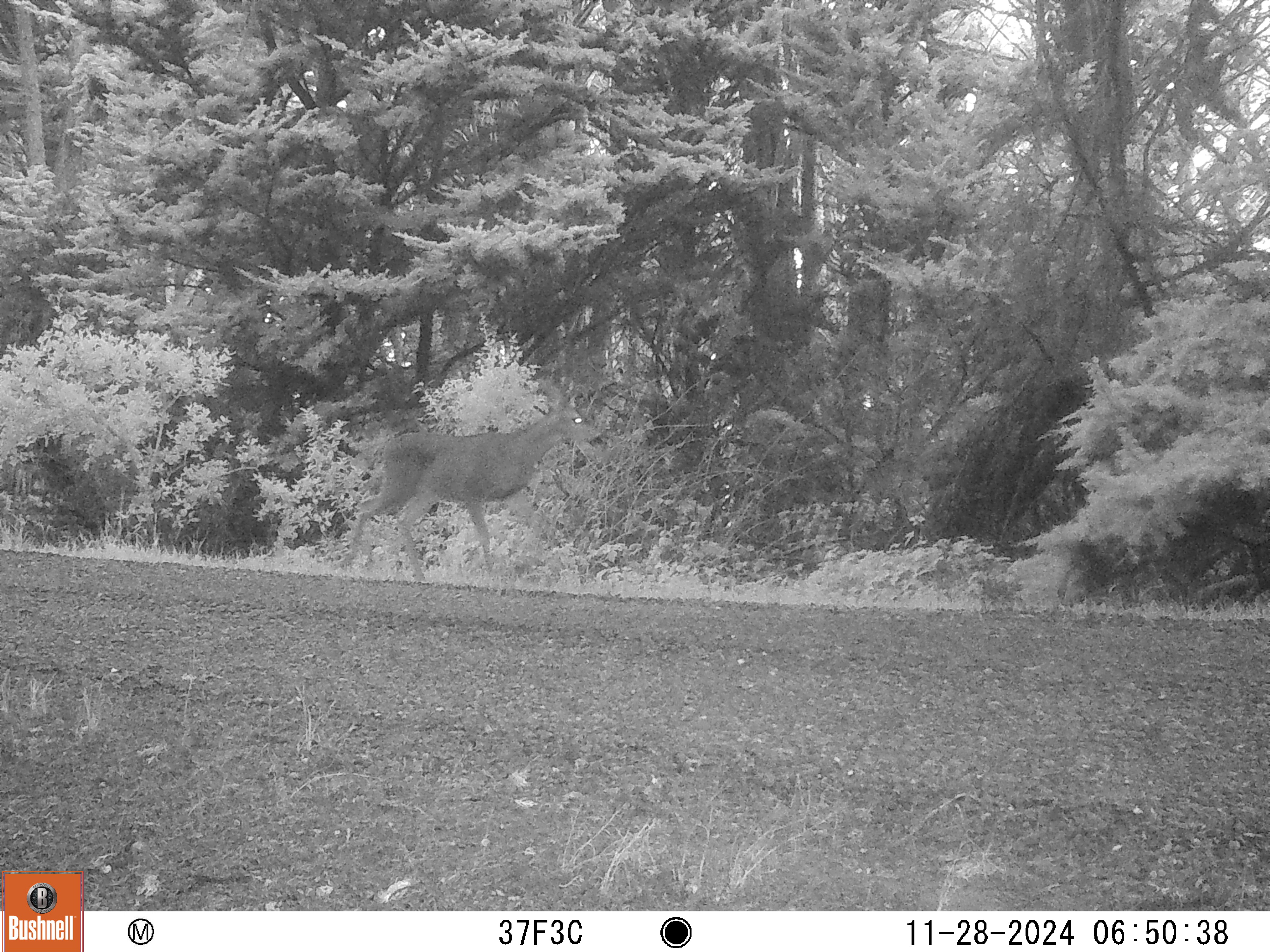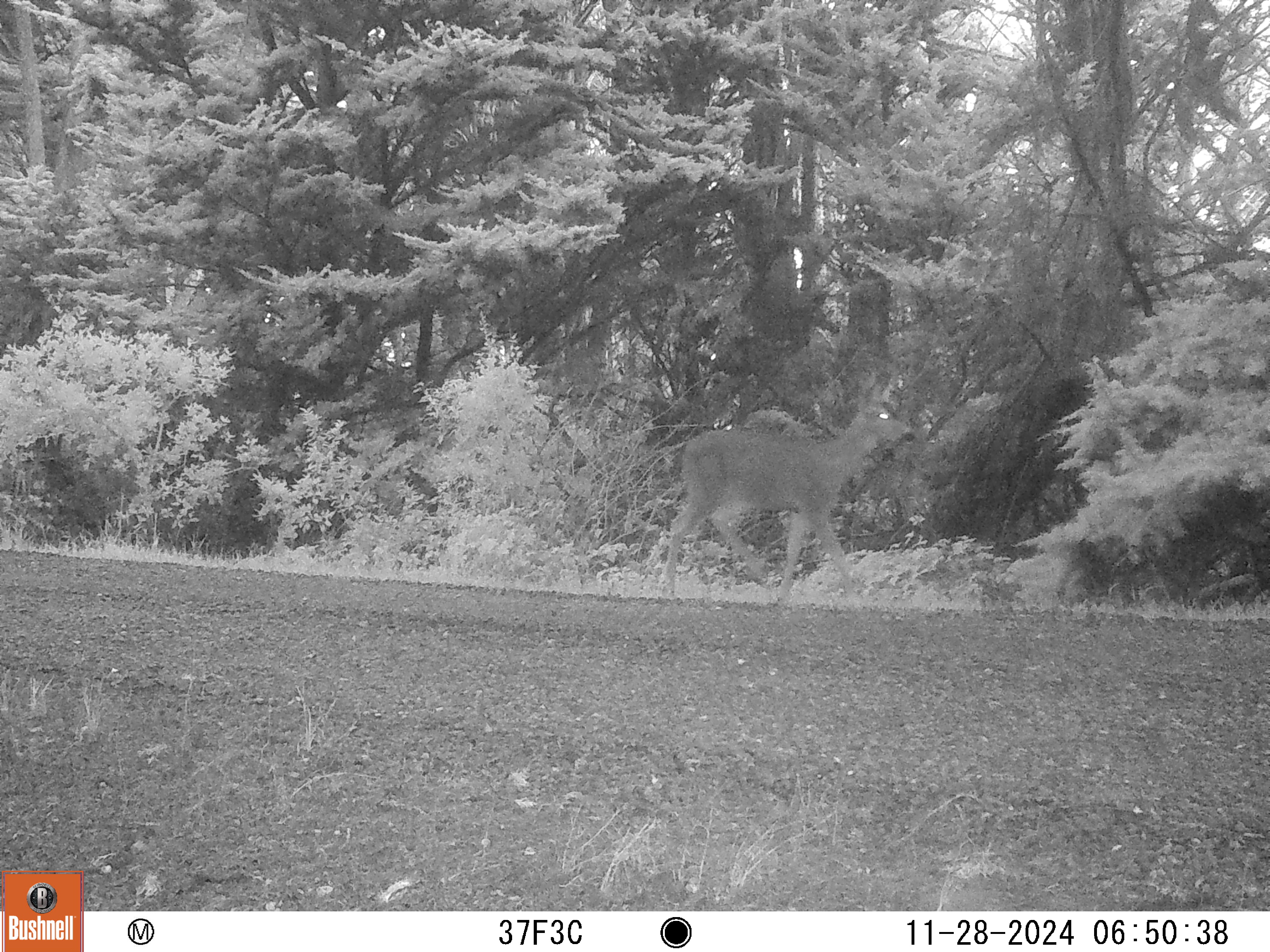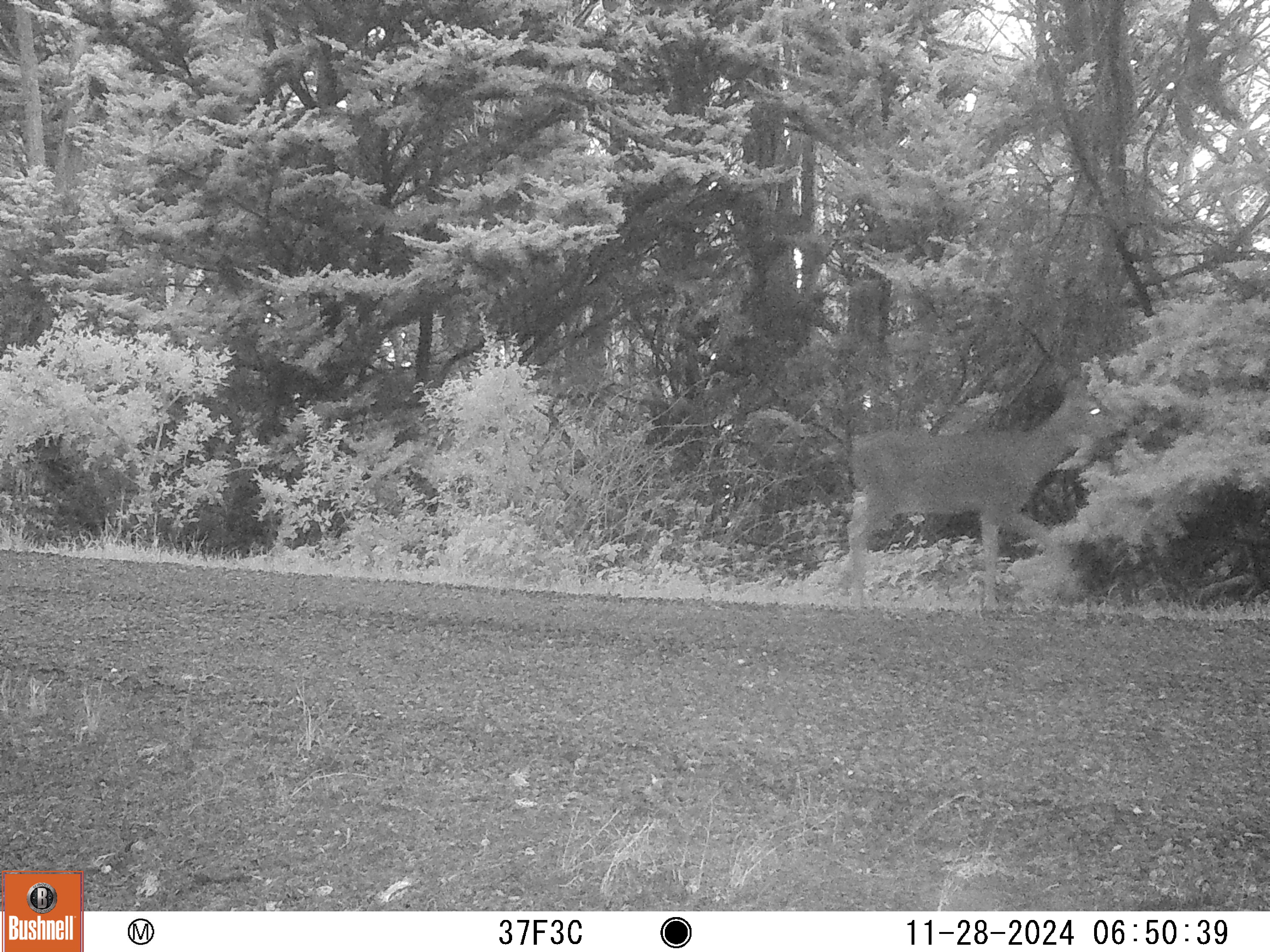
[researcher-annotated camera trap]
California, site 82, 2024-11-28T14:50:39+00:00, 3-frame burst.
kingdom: Animalia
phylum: Chordata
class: Mammalia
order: Artiodactyla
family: Cervidae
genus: Odocoileus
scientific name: Odocoileus hemionus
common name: mule deer